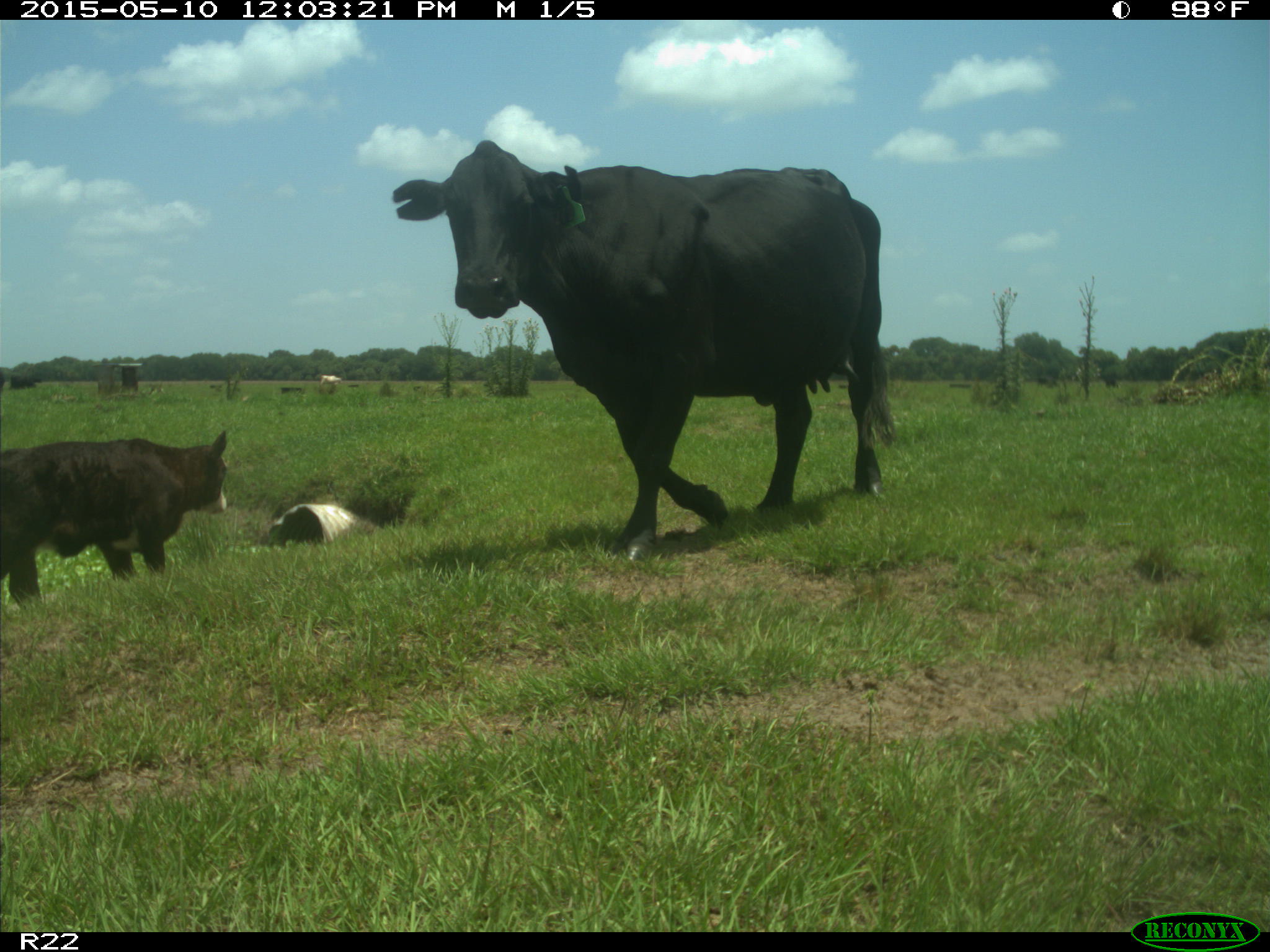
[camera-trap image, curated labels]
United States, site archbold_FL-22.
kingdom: Animalia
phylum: Chordata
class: Mammalia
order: Artiodactyla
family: Bovidae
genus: Bos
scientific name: Bos taurus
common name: domestic cow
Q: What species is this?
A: Bos taurus (domestic cow).